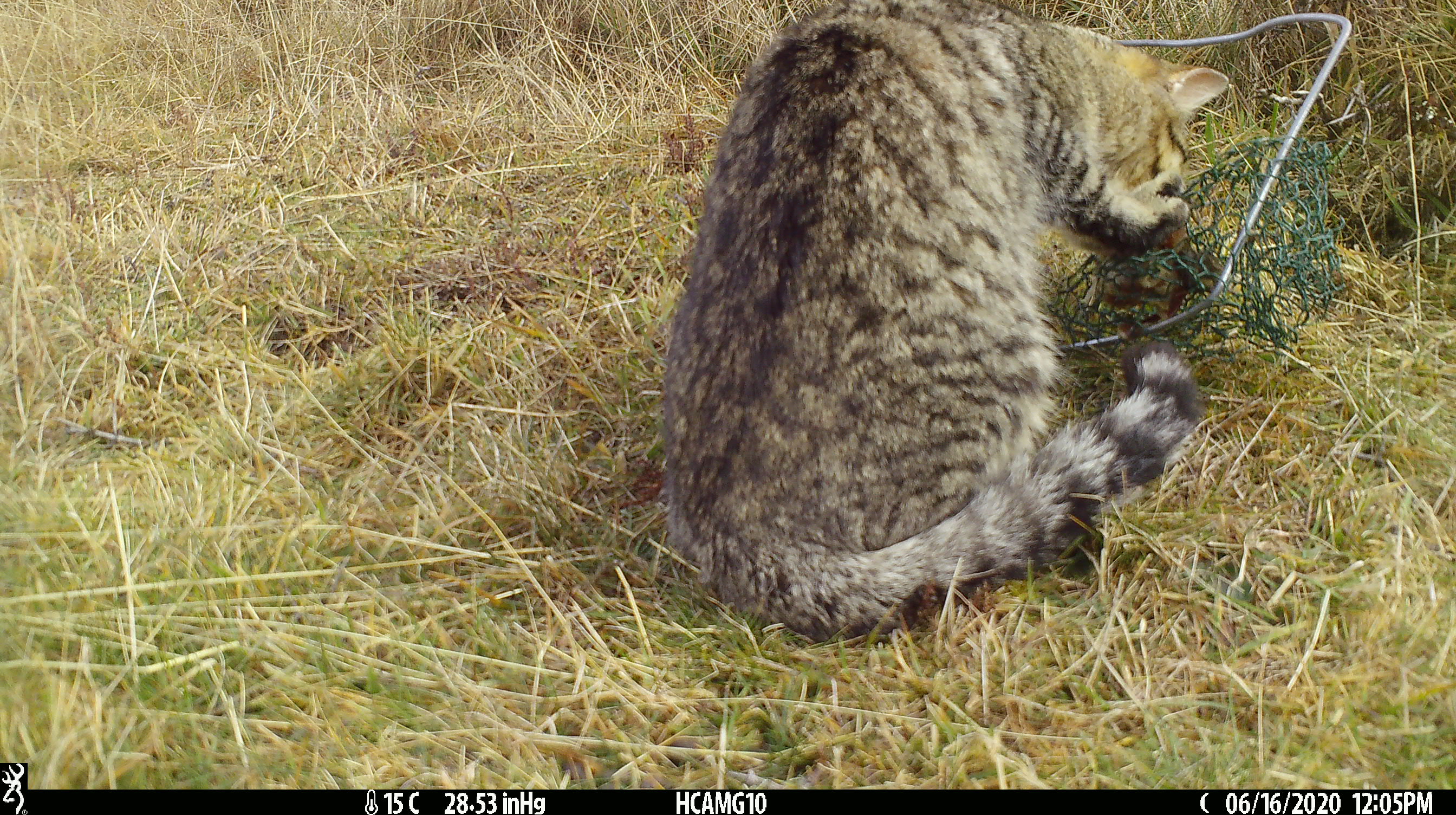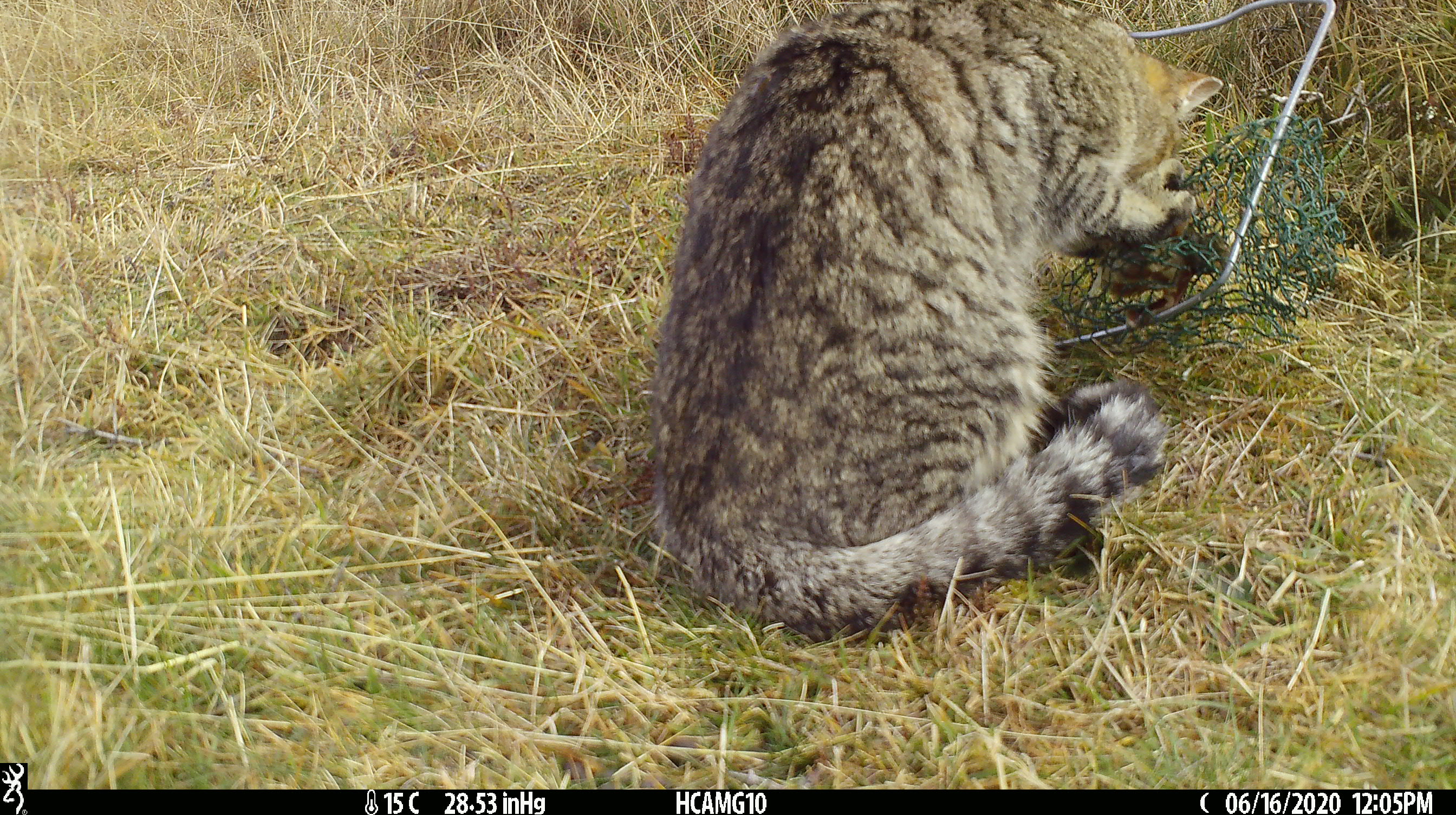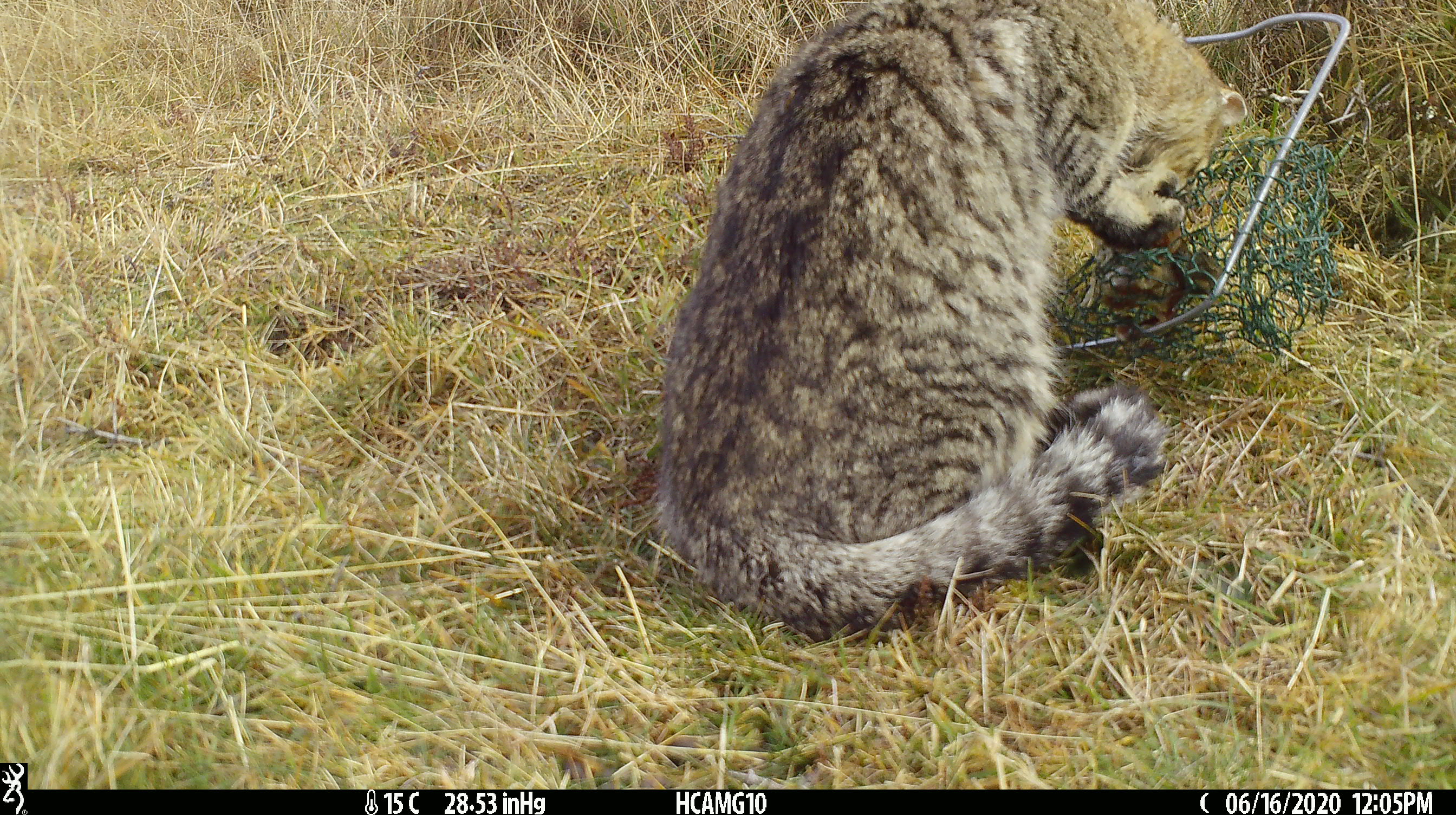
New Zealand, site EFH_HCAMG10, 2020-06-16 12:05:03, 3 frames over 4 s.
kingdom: Animalia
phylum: Chordata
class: Mammalia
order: Carnivora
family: Felidae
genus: Felis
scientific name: Felis catus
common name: domestic cat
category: cat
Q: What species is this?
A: Cat (domestic cat) (Felis catus).